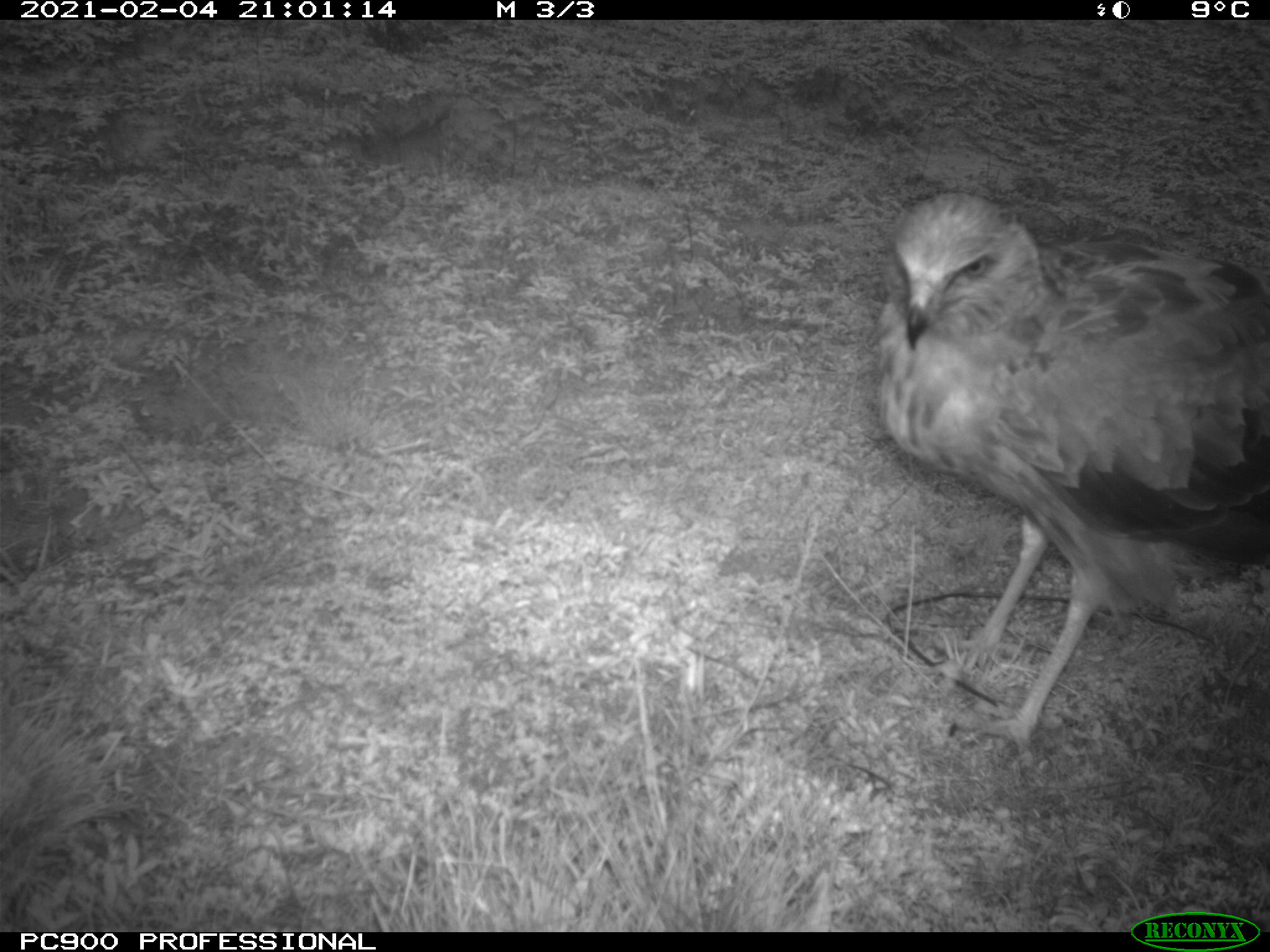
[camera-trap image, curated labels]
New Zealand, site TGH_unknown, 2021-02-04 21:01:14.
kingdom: Animalia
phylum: Chordata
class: Aves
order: Accipitriformes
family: Accipitridae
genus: Circus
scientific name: Circus approximans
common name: swamp harrier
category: harrier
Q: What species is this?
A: Harrier (swamp harrier) (Circus approximans).